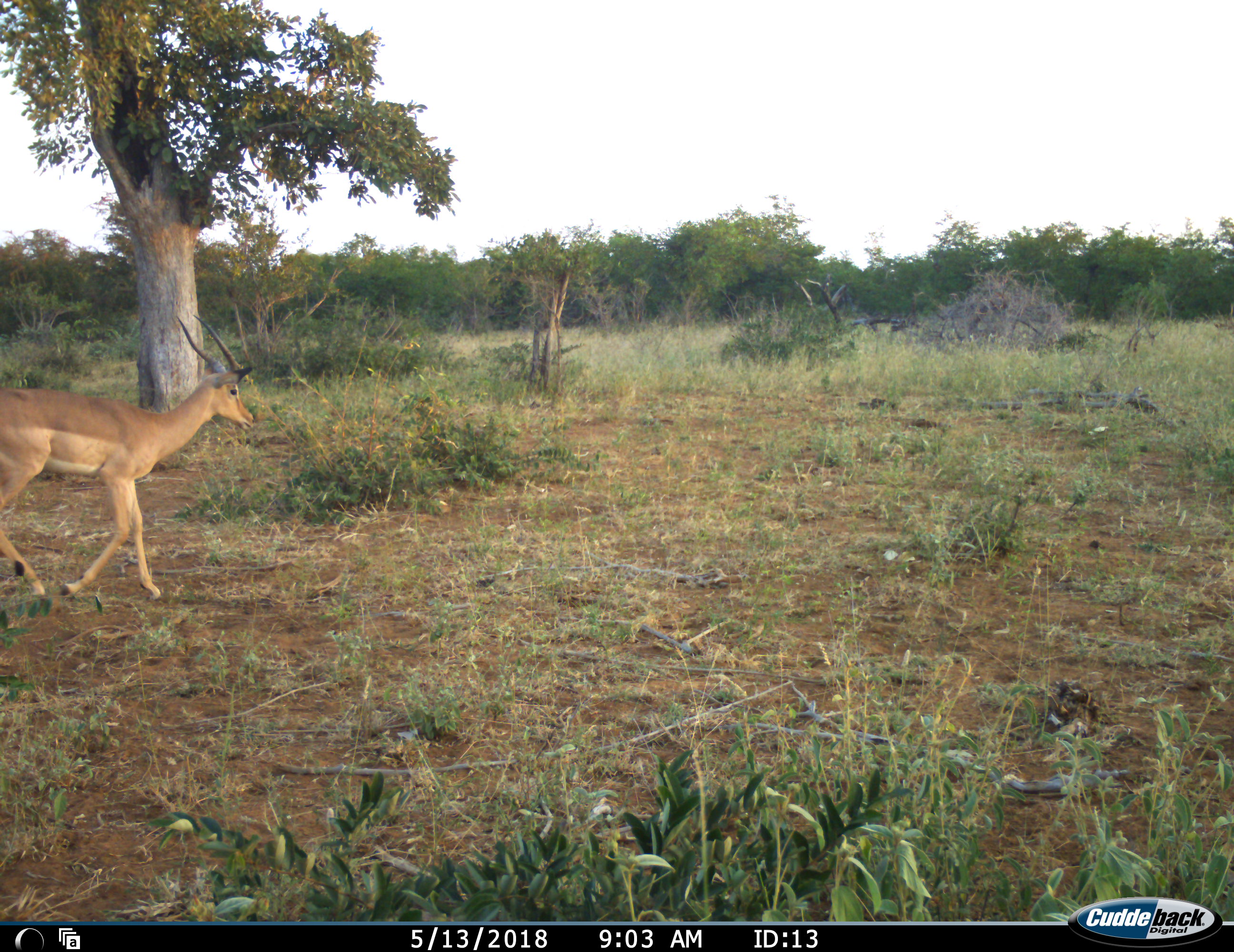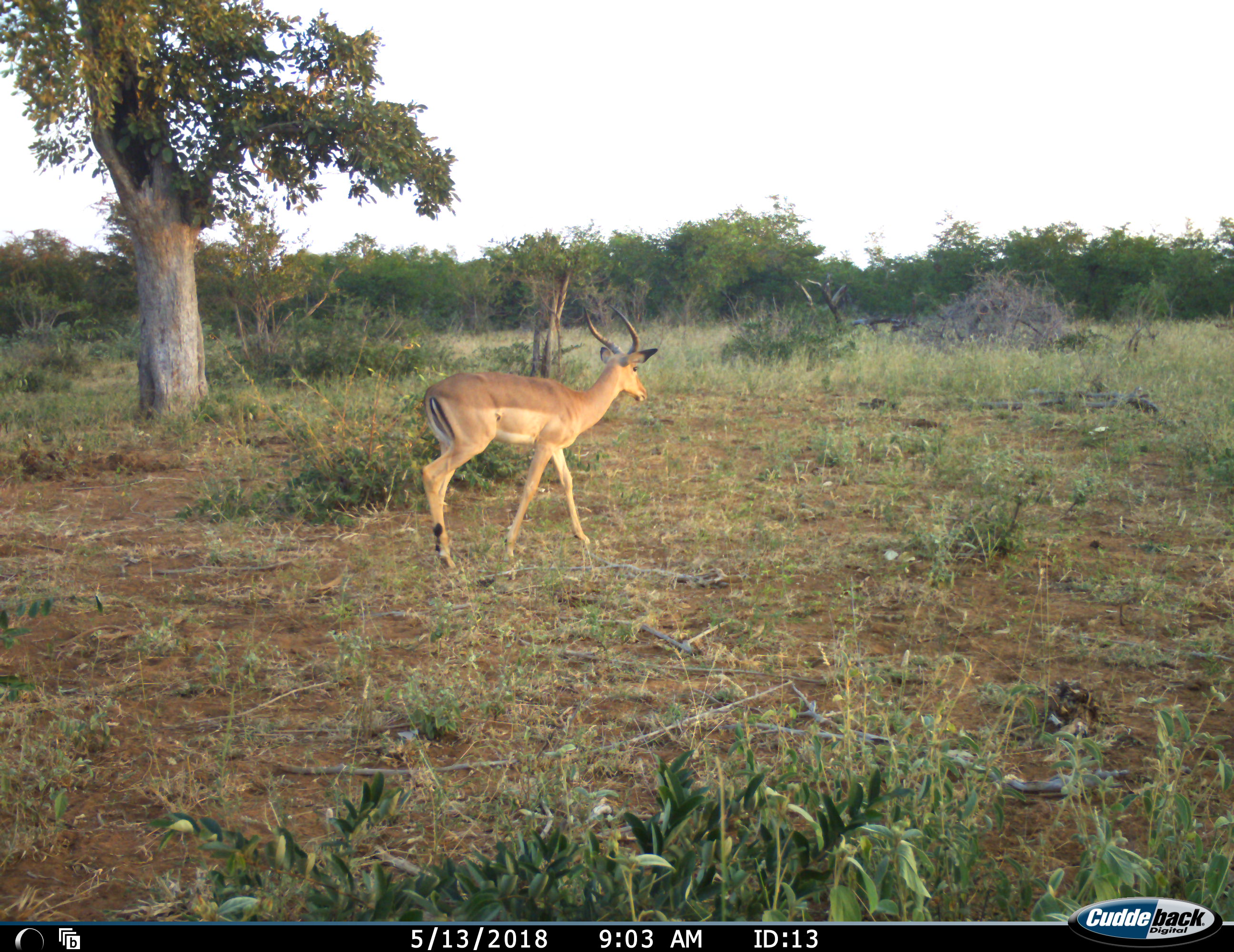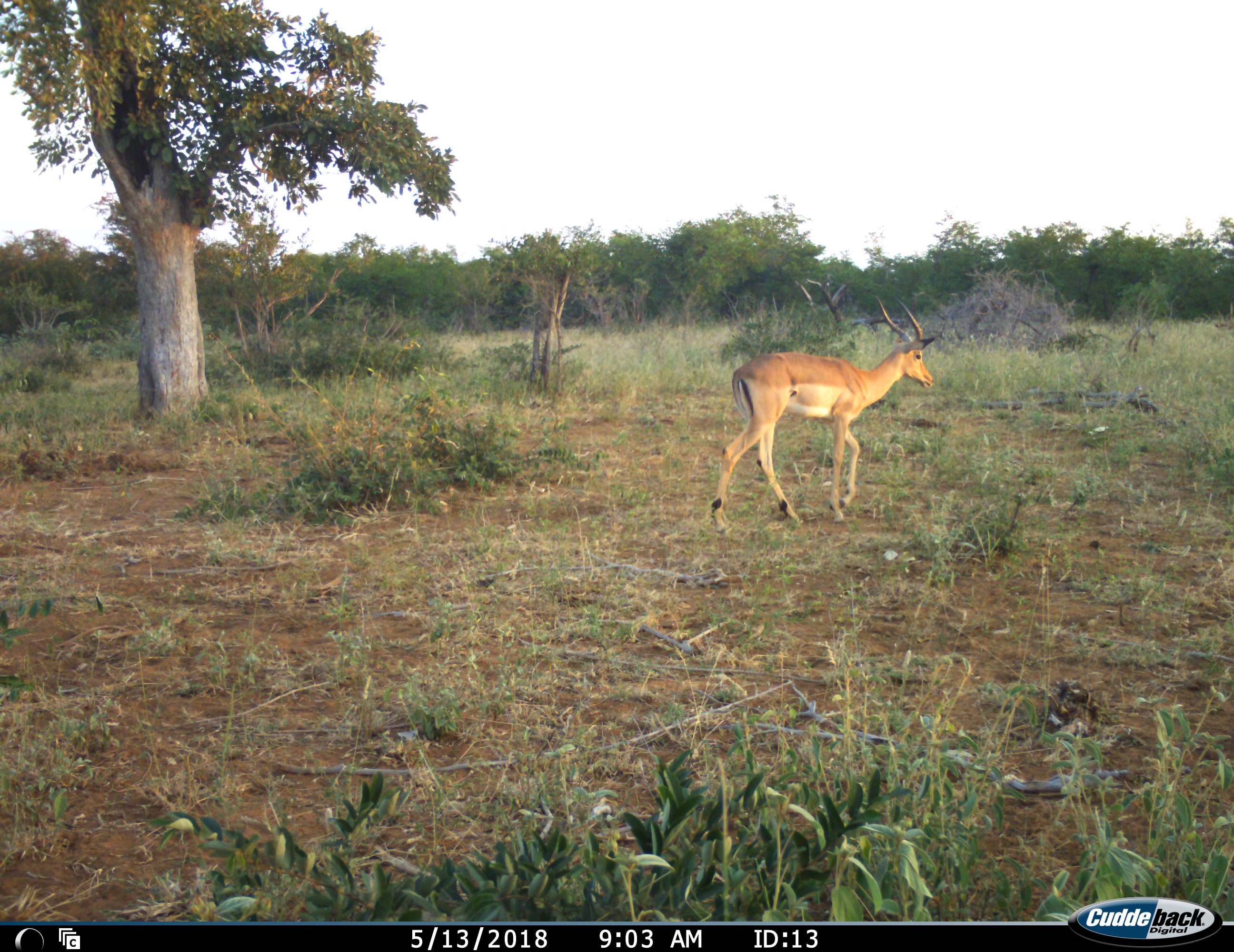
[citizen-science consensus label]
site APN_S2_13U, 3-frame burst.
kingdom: Animalia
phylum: Chordata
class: Mammalia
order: Artiodactyla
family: Bovidae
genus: Aepyceros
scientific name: Aepyceros melampus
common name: impala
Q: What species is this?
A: Impala (Aepyceros melampus).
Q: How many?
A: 1.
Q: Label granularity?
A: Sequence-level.